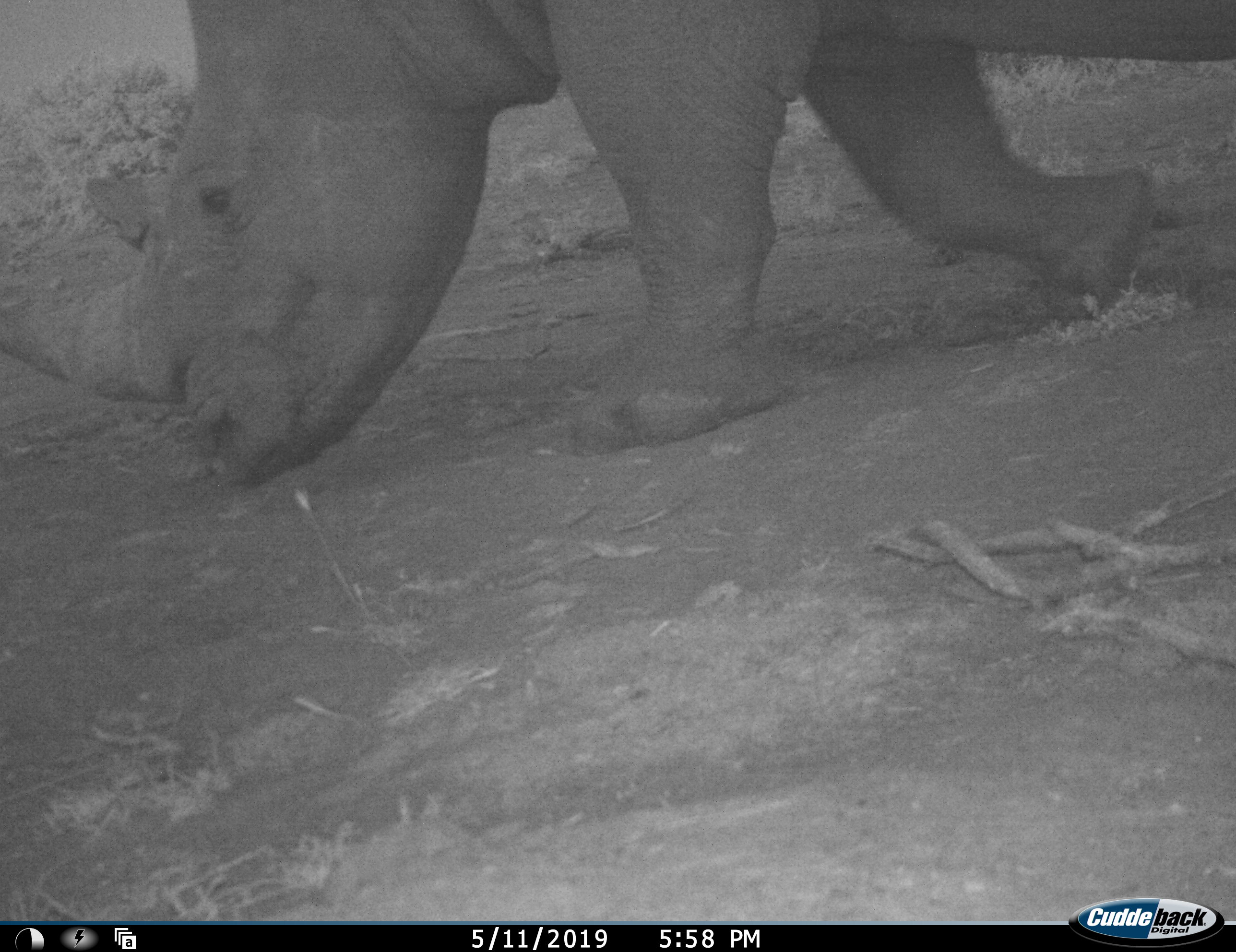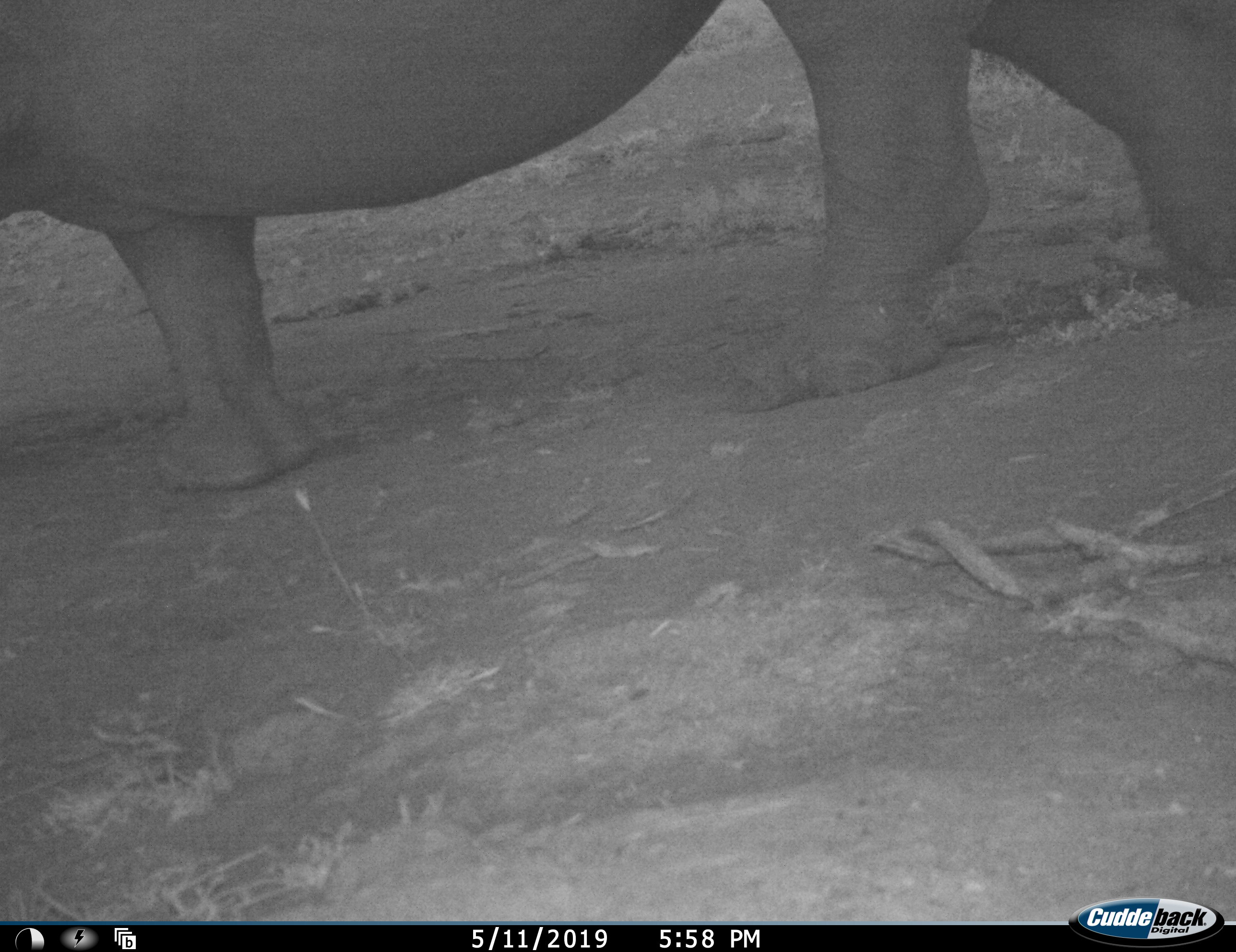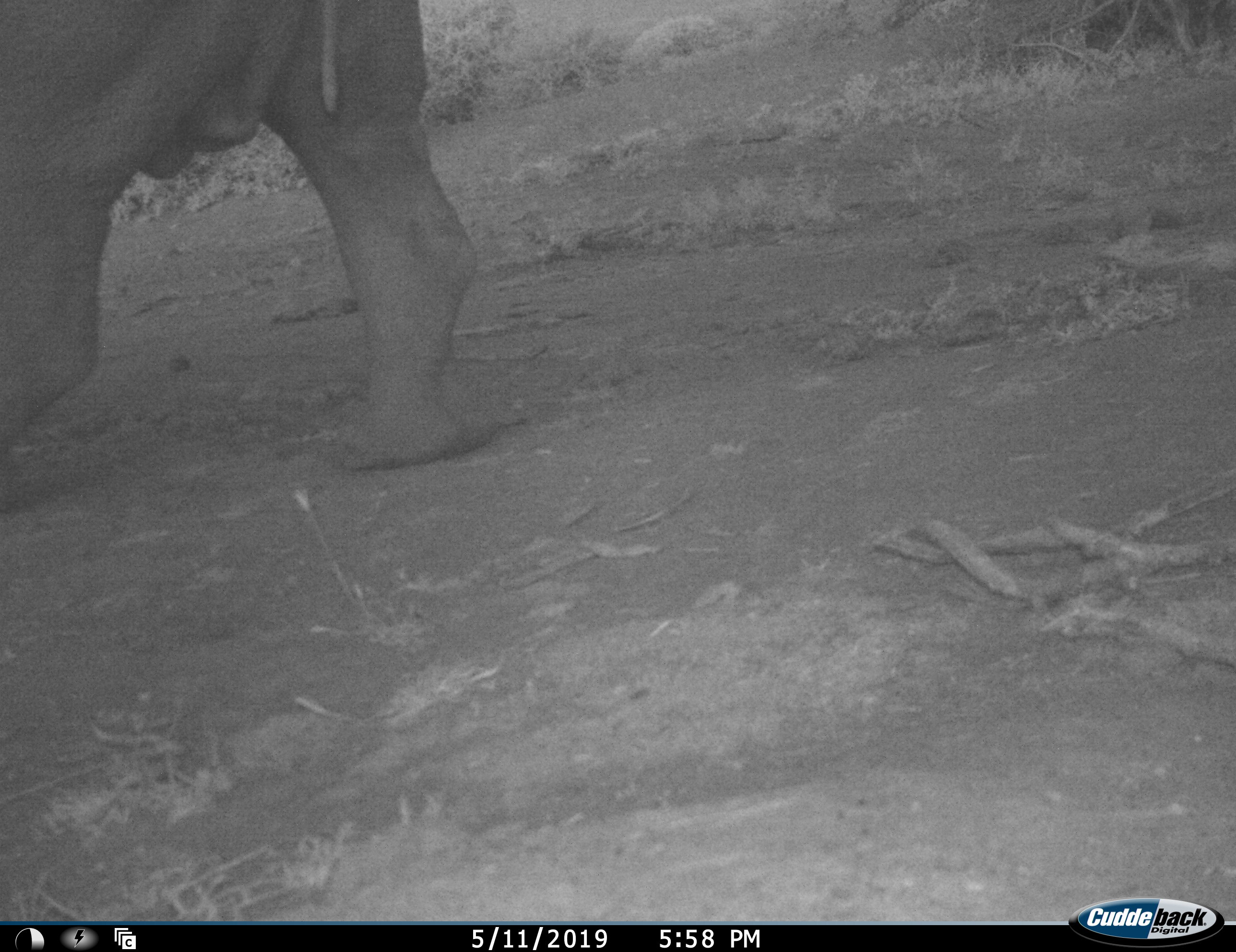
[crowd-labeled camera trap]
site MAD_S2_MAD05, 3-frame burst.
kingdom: Animalia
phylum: Chordata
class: Mammalia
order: Perissodactyla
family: Rhinocerotidae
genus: Diceros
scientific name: Diceros bicornis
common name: black rhinoceros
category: rhinocerosblack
Rhinocerosblack (black rhinoceros) (Diceros bicornis), count 1. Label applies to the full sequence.